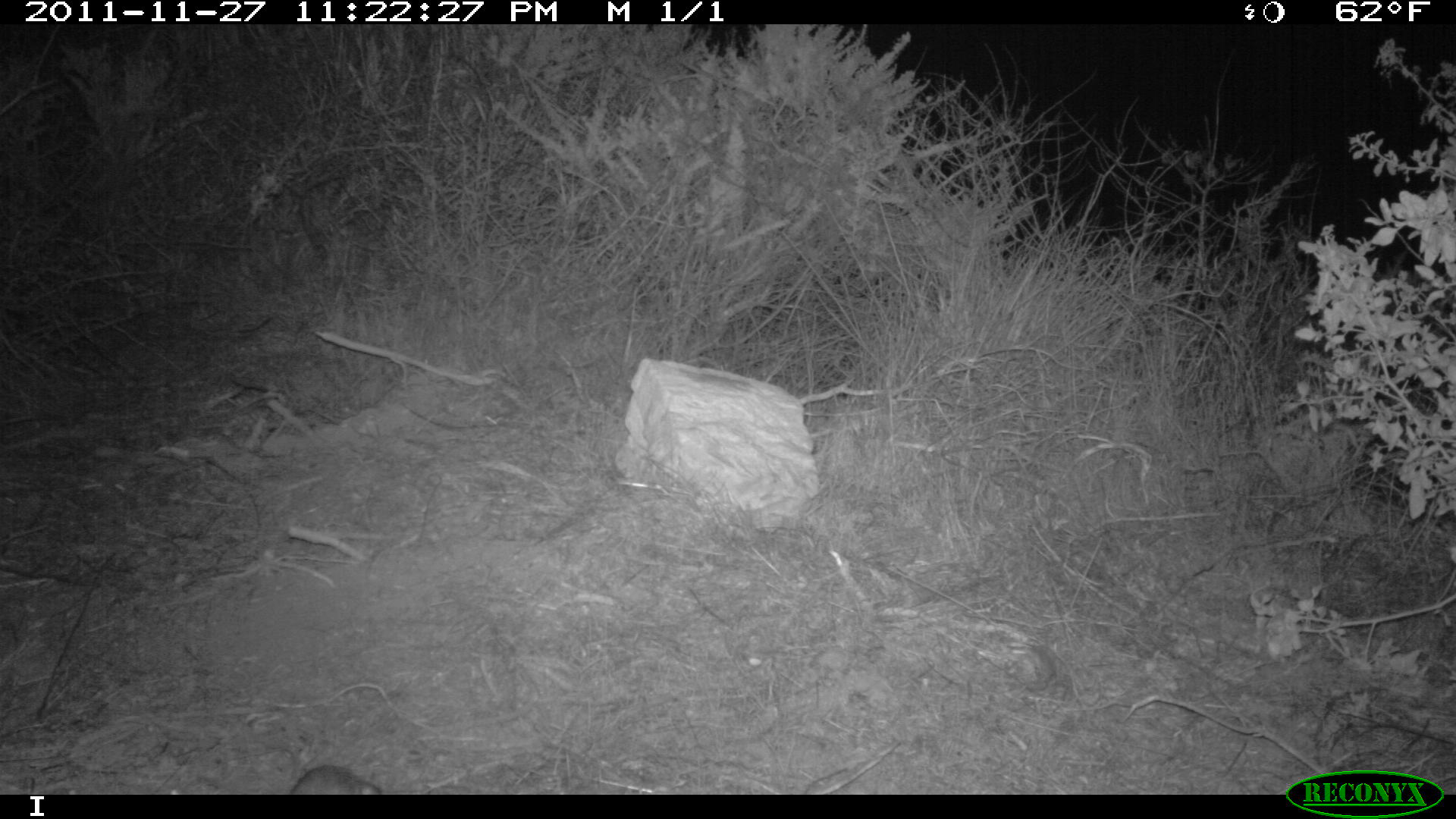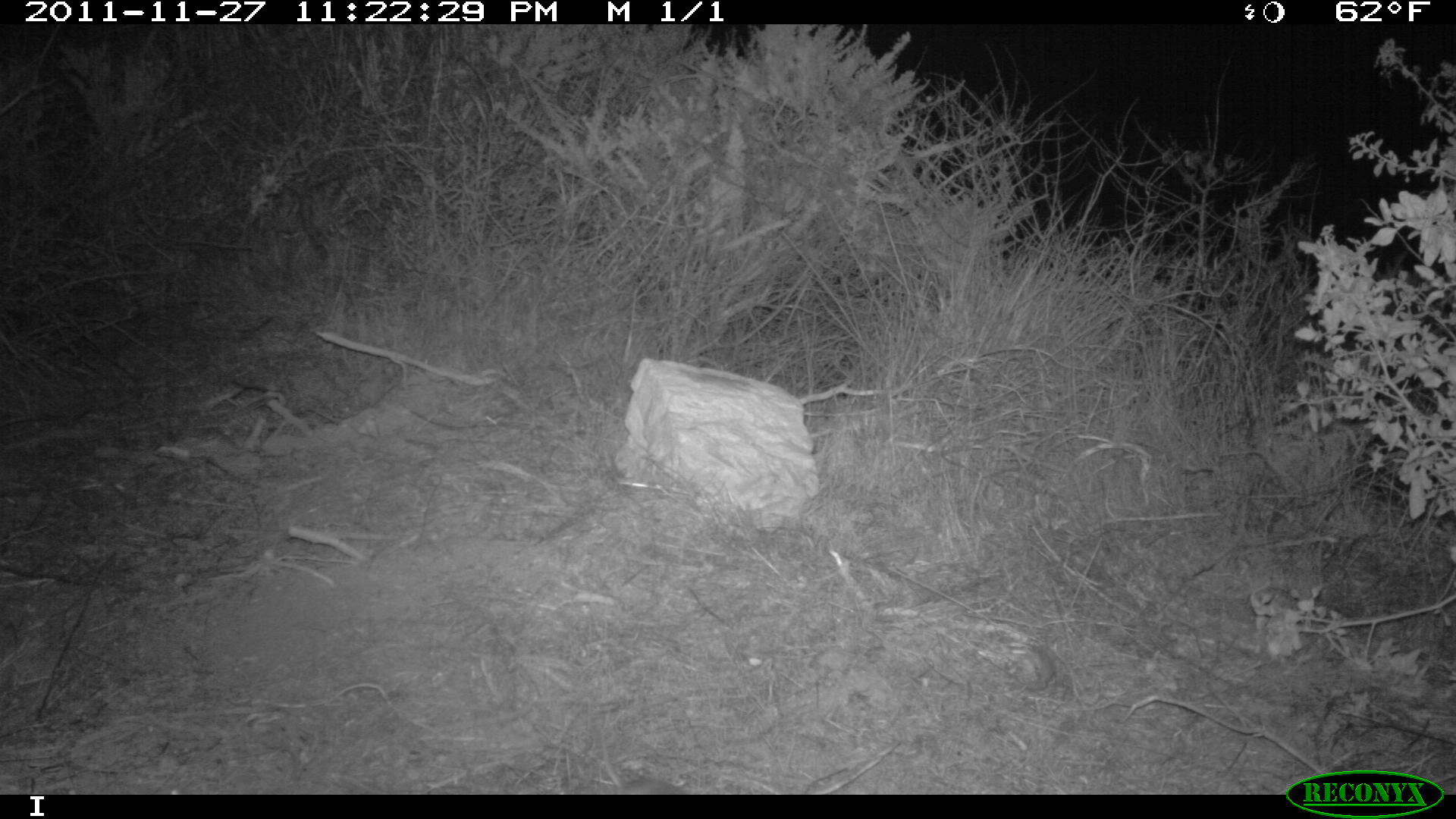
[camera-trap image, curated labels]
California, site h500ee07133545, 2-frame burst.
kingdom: Animalia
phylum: Chordata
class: Mammalia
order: Rodentia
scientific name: Rodentia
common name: rodent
Rodent (Rodentia).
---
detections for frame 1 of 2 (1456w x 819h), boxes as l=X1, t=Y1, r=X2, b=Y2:
rodent: l=290, t=764, r=381, b=794